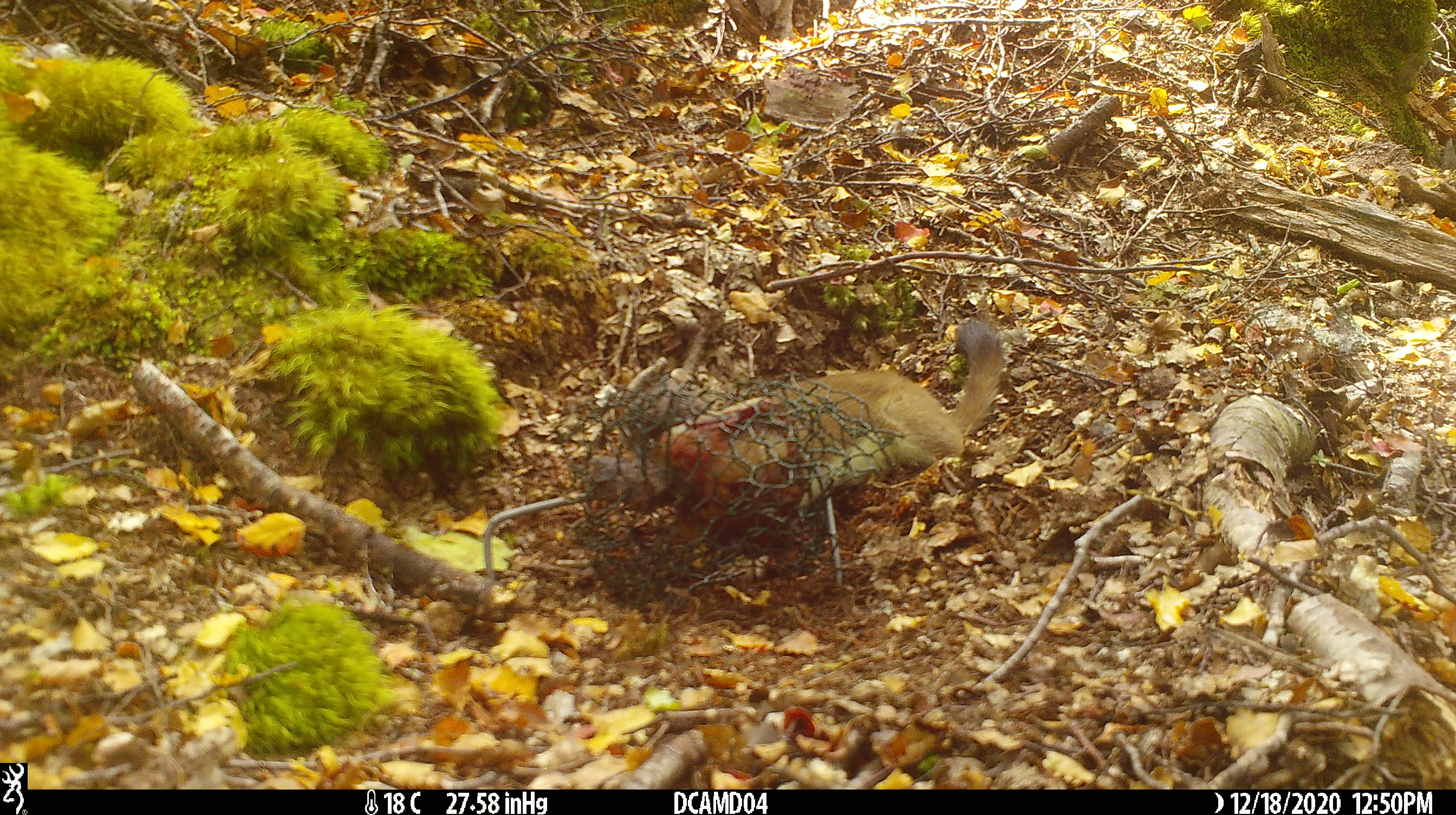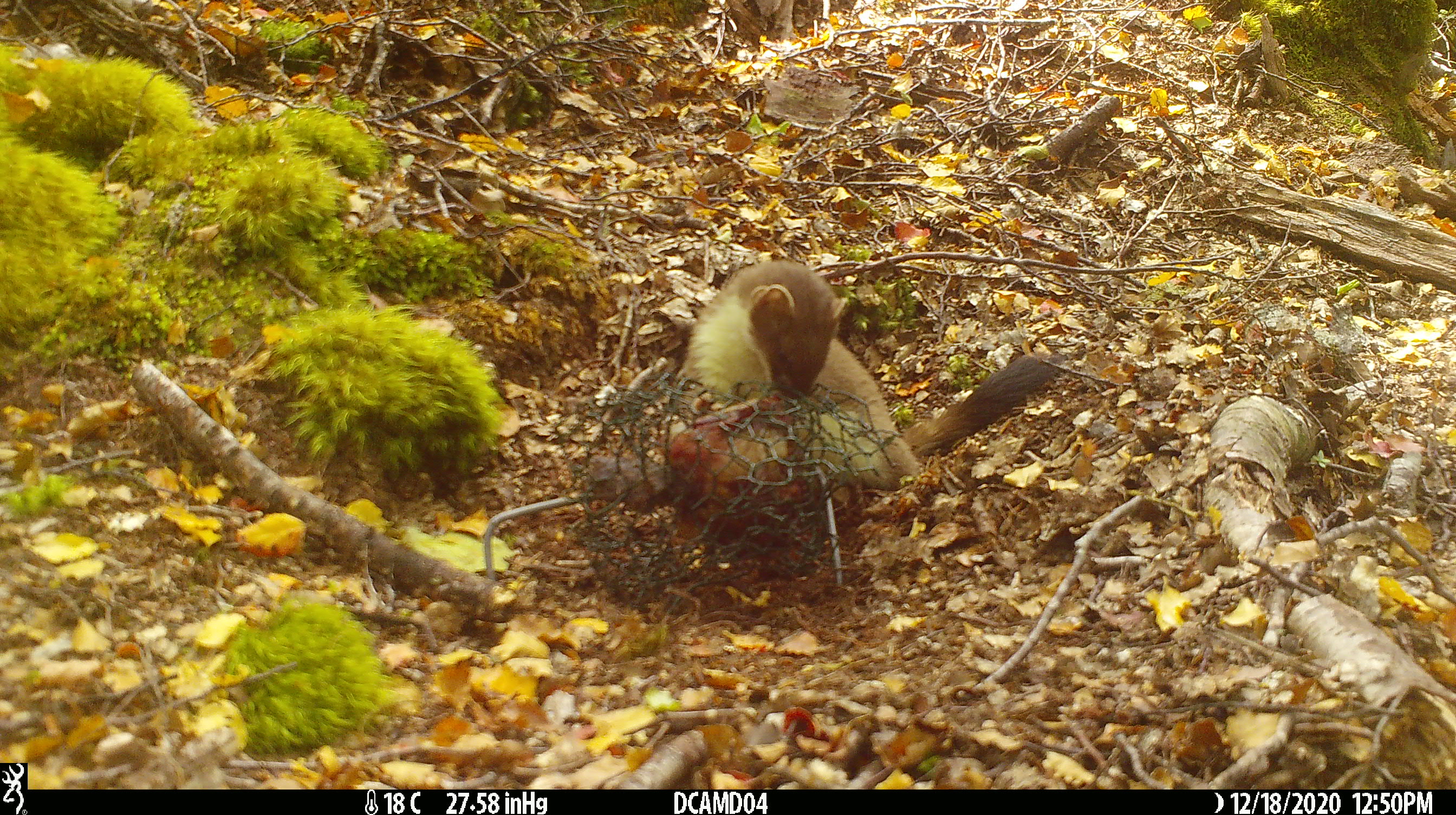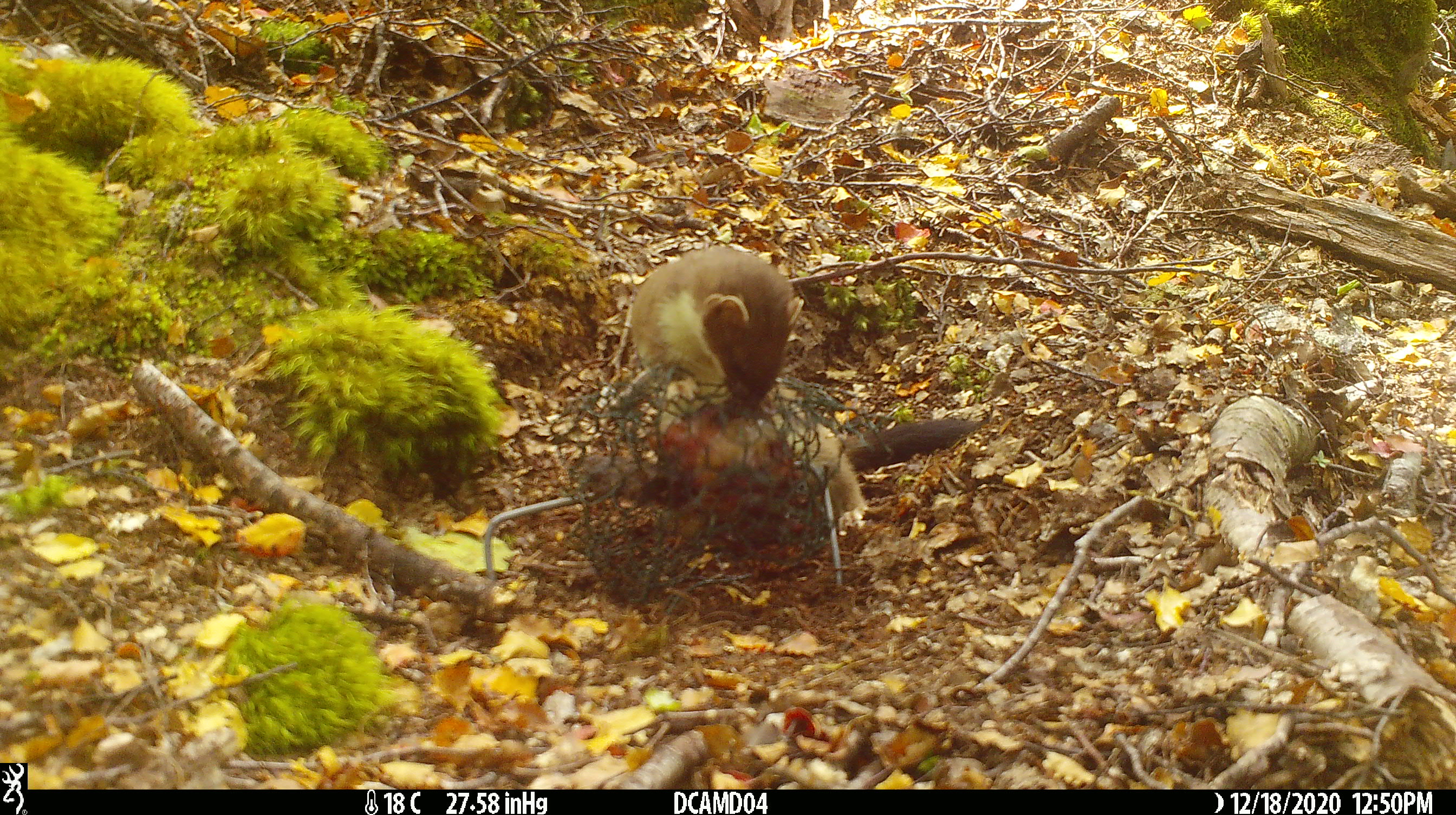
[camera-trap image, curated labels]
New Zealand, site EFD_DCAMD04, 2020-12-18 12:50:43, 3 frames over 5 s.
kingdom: Animalia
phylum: Chordata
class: Mammalia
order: Carnivora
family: Mustelidae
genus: Mustela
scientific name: Mustela erminea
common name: stoat